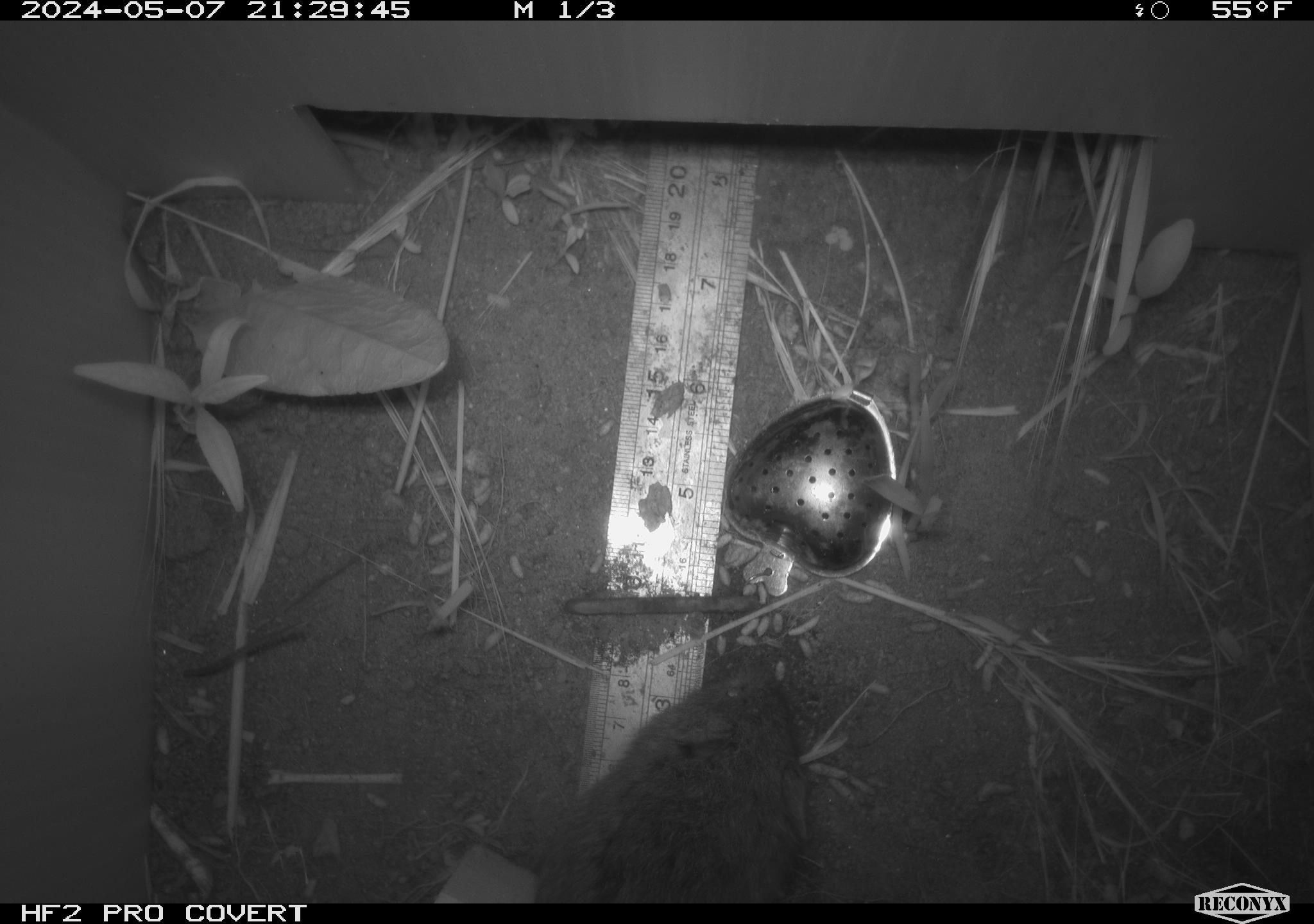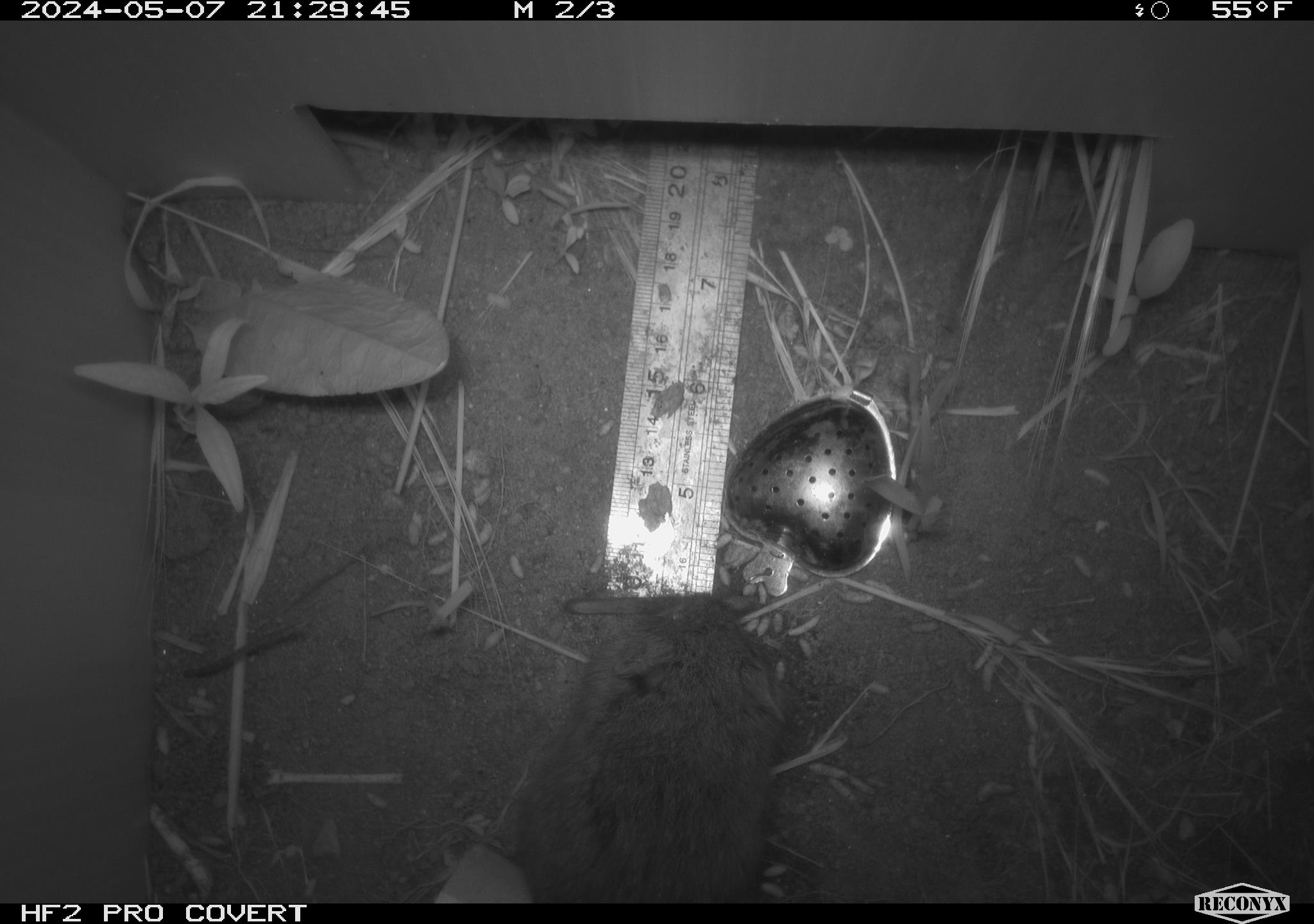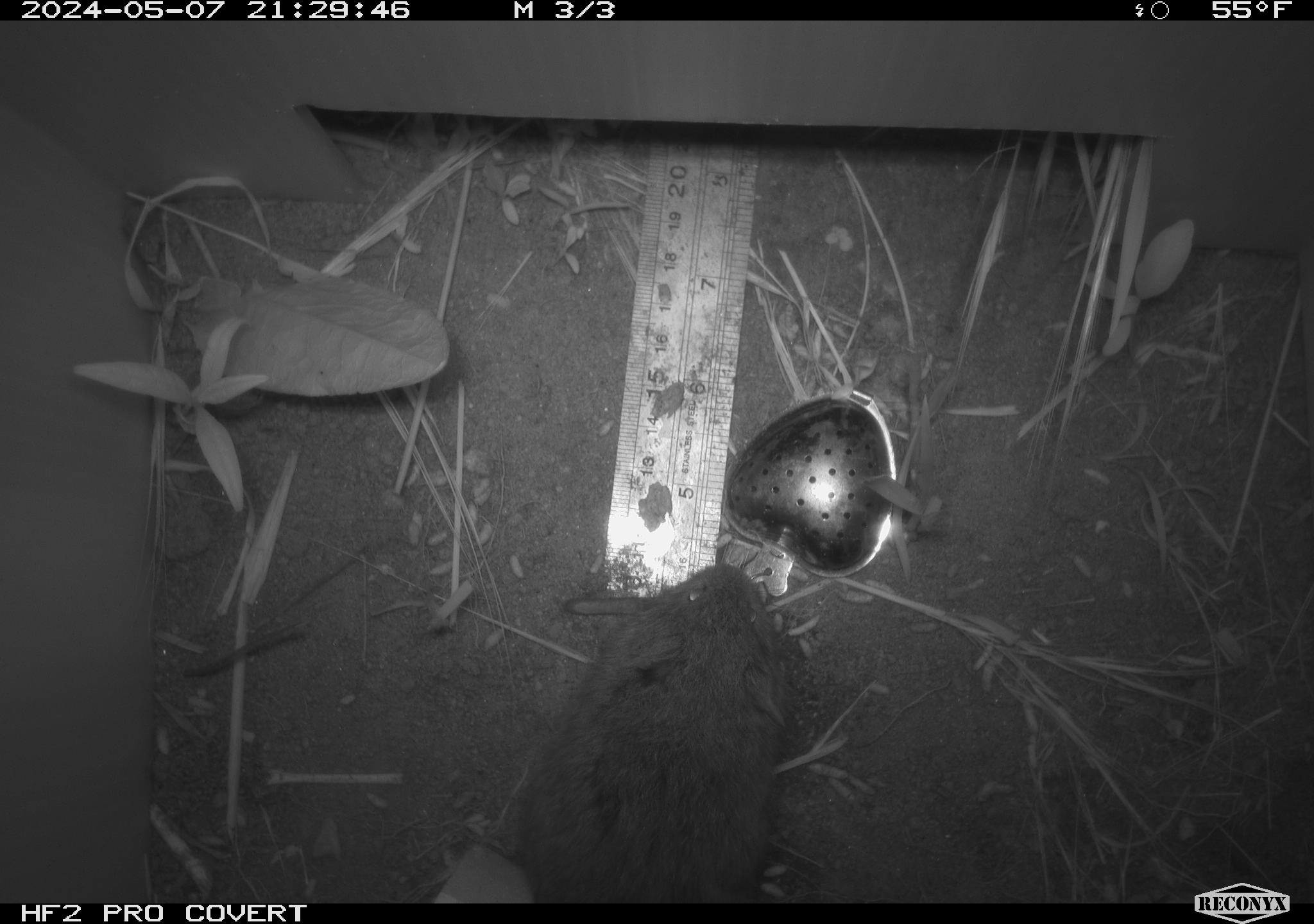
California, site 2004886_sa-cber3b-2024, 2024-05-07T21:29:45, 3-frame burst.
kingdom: Animalia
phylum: Chordata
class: Mammalia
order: Rodentia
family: Cricetidae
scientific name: Arvicolinae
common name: voles, lemmings, and muskrats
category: arvicolinae subfamily